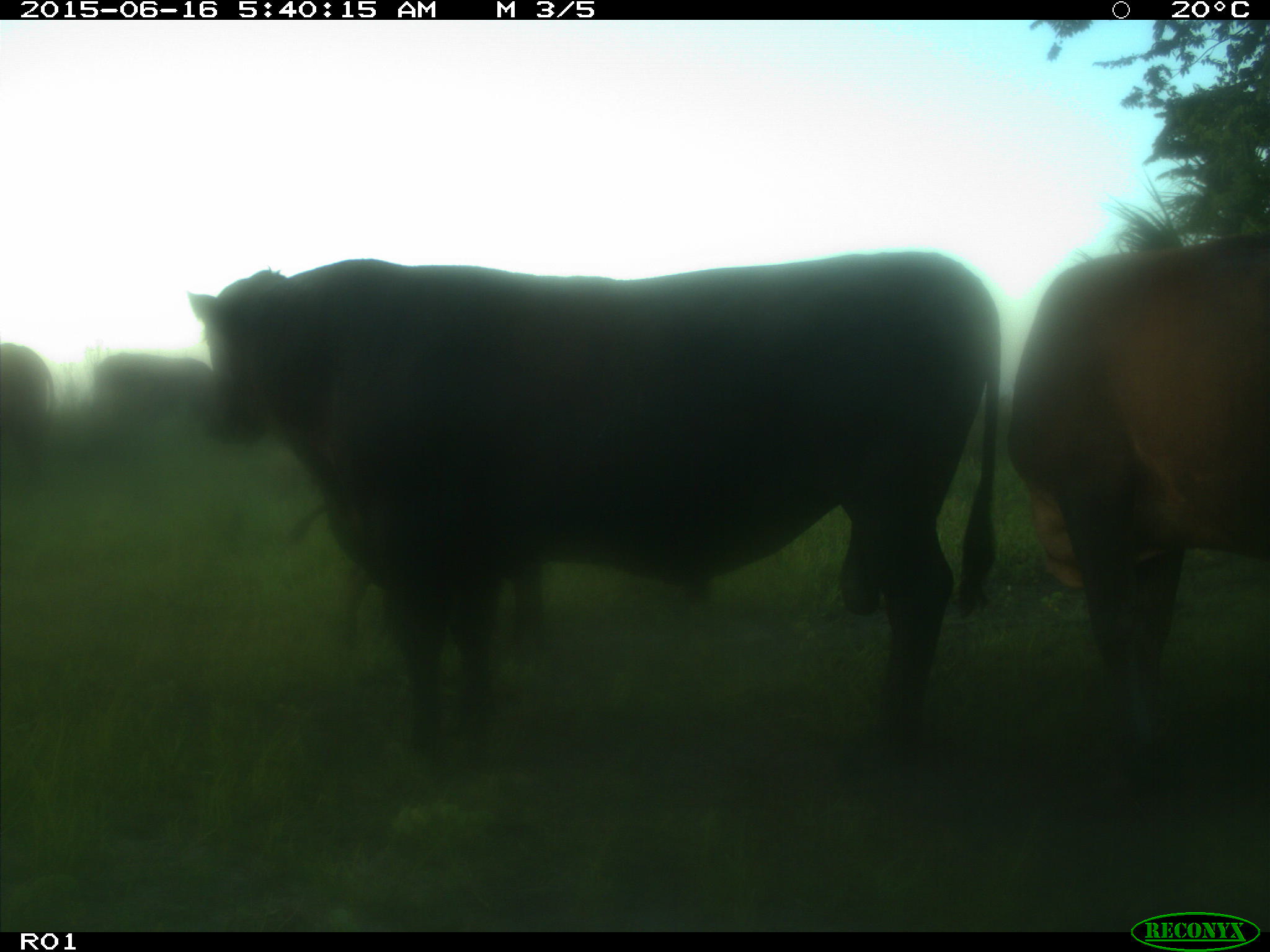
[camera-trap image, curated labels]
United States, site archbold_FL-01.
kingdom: Animalia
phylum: Chordata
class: Mammalia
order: Artiodactyla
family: Bovidae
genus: Bos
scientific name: Bos taurus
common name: domestic cow